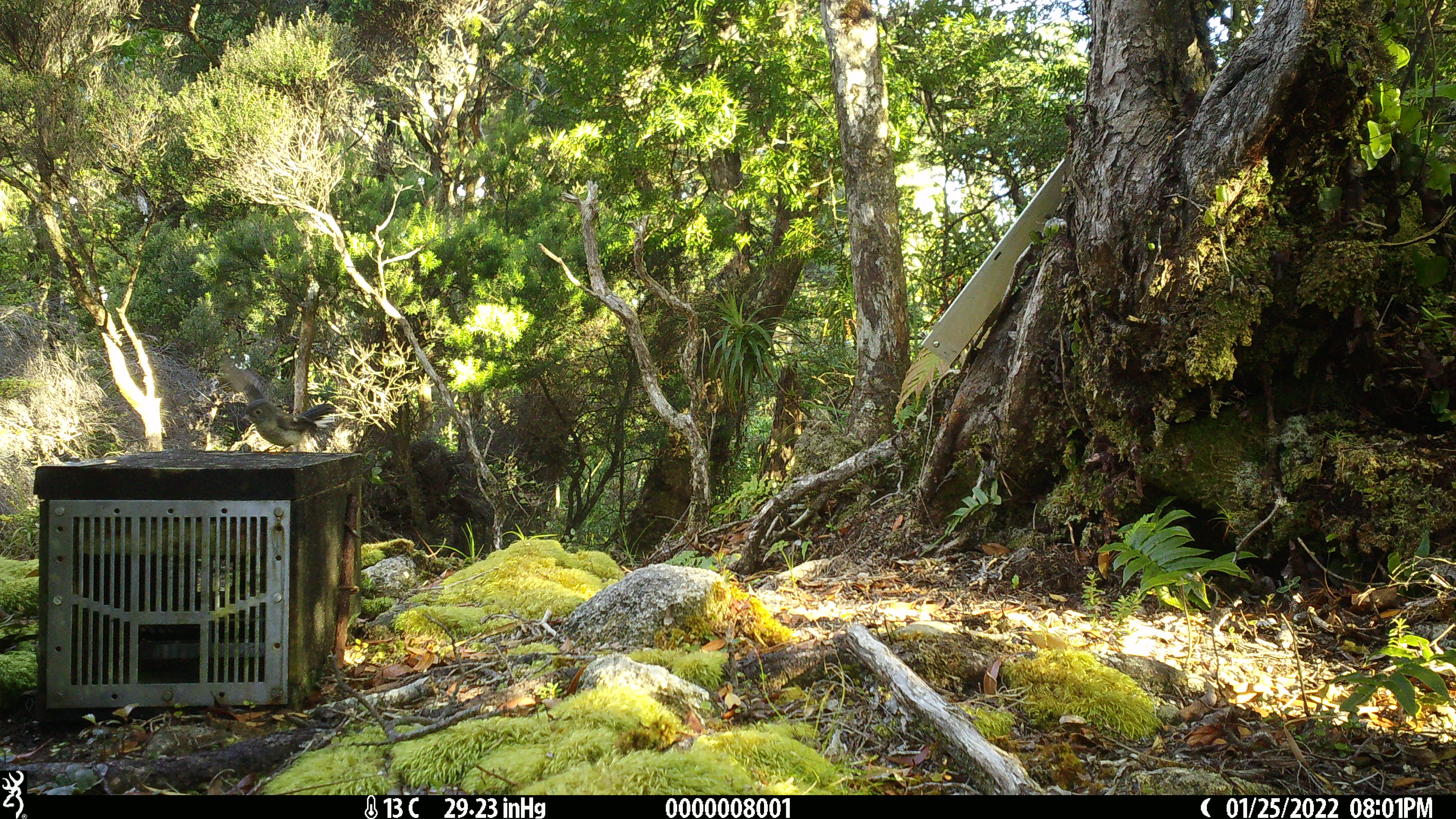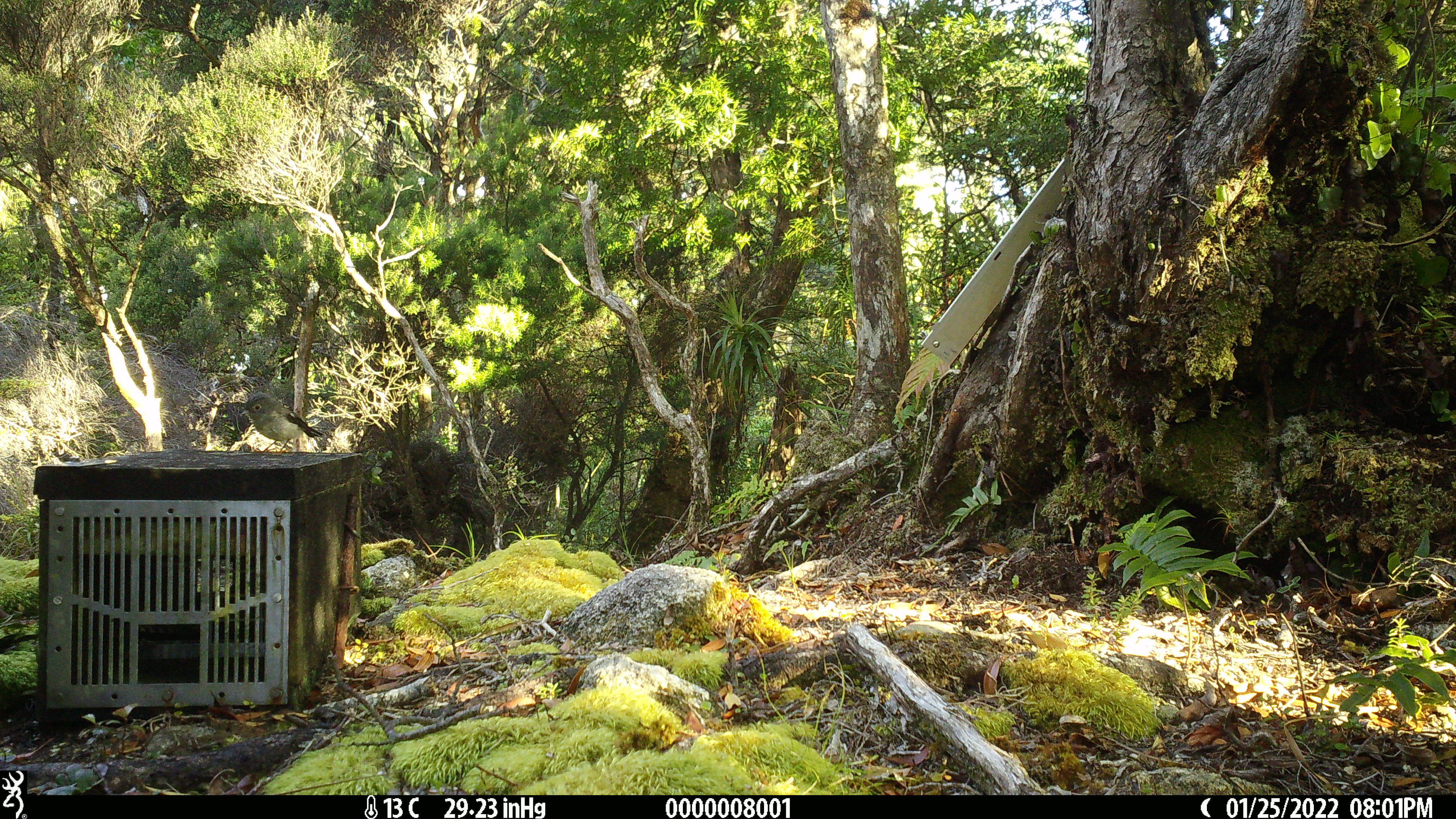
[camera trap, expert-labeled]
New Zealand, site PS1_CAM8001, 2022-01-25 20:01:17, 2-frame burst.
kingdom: Animalia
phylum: Chordata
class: Aves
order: Passeriformes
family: Petroicidae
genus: Petroica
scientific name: Petroica macrocephala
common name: tomtit